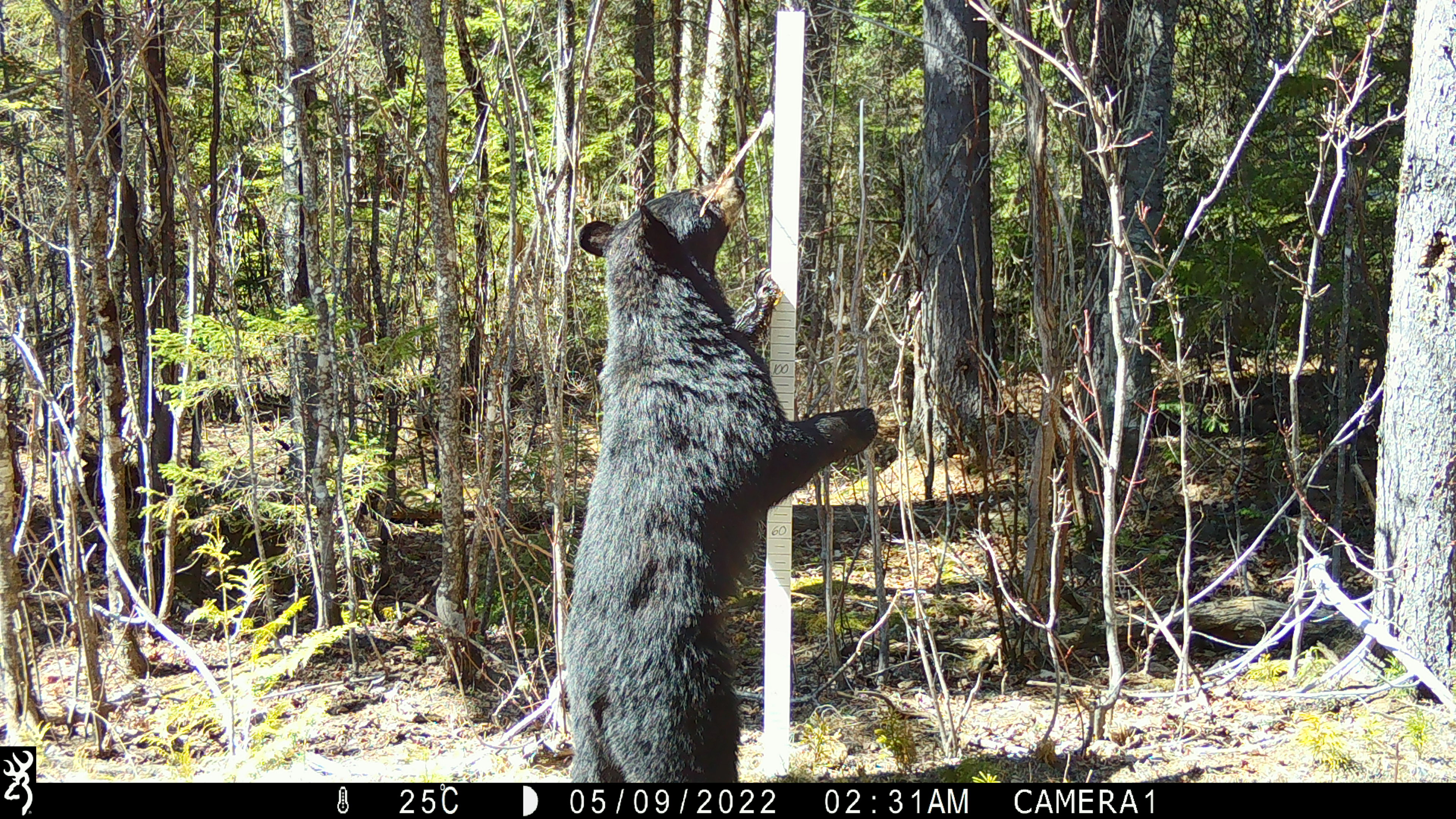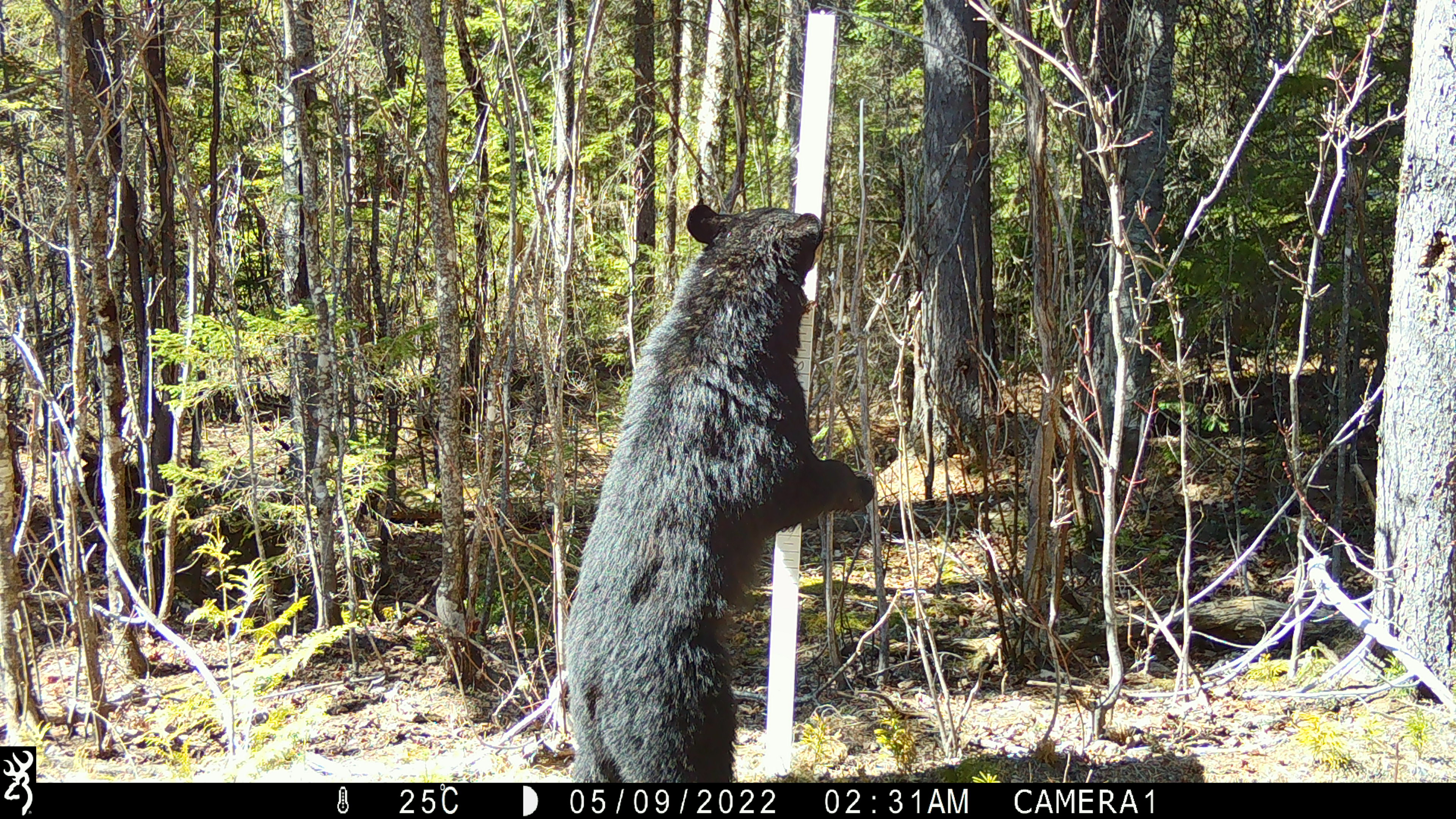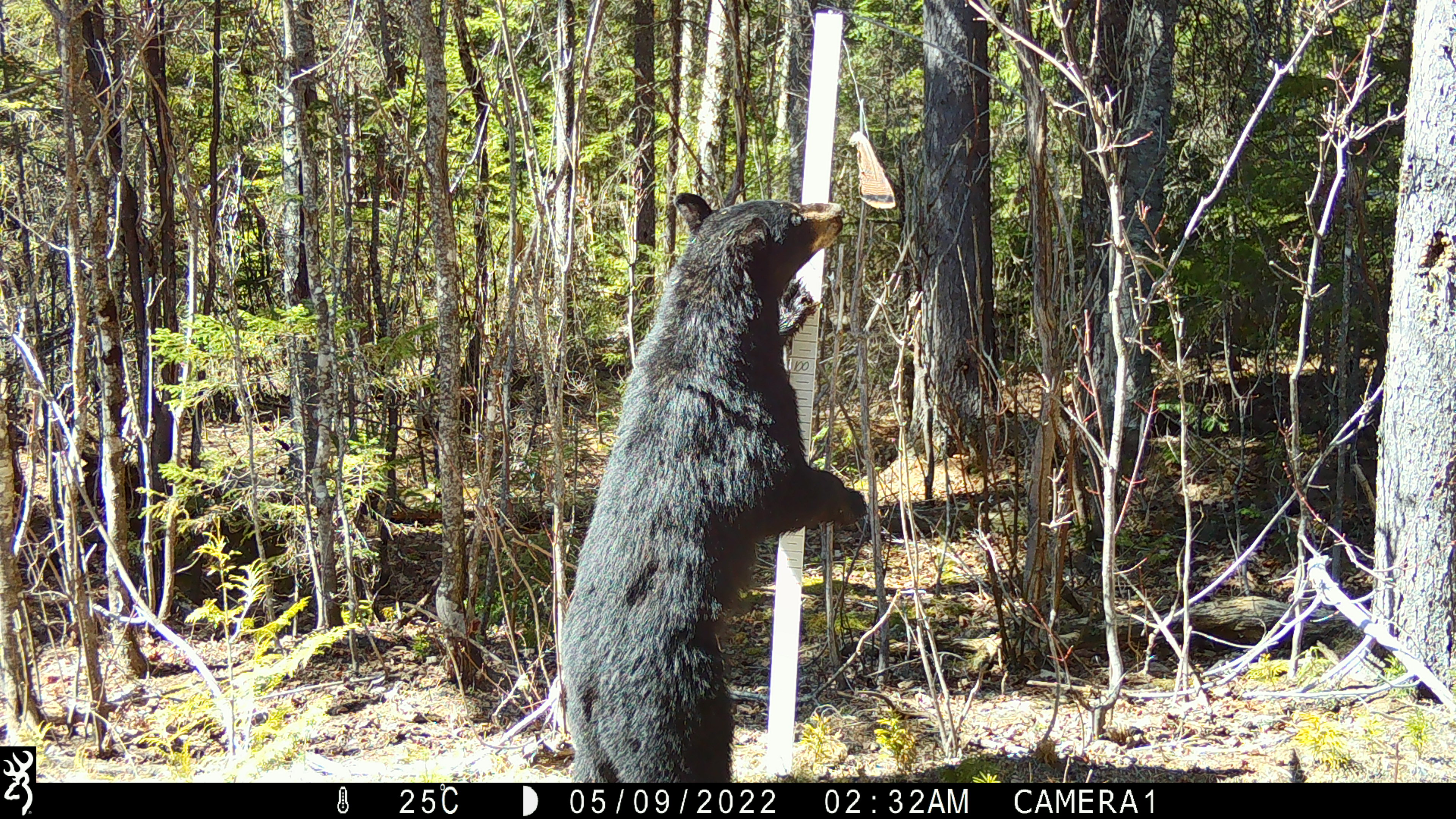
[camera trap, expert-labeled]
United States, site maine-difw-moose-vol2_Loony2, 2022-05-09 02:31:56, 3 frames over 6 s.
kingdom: Animalia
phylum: Chordata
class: Mammalia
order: Carnivora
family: Ursidae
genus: Ursus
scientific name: Ursus americanus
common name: black bear